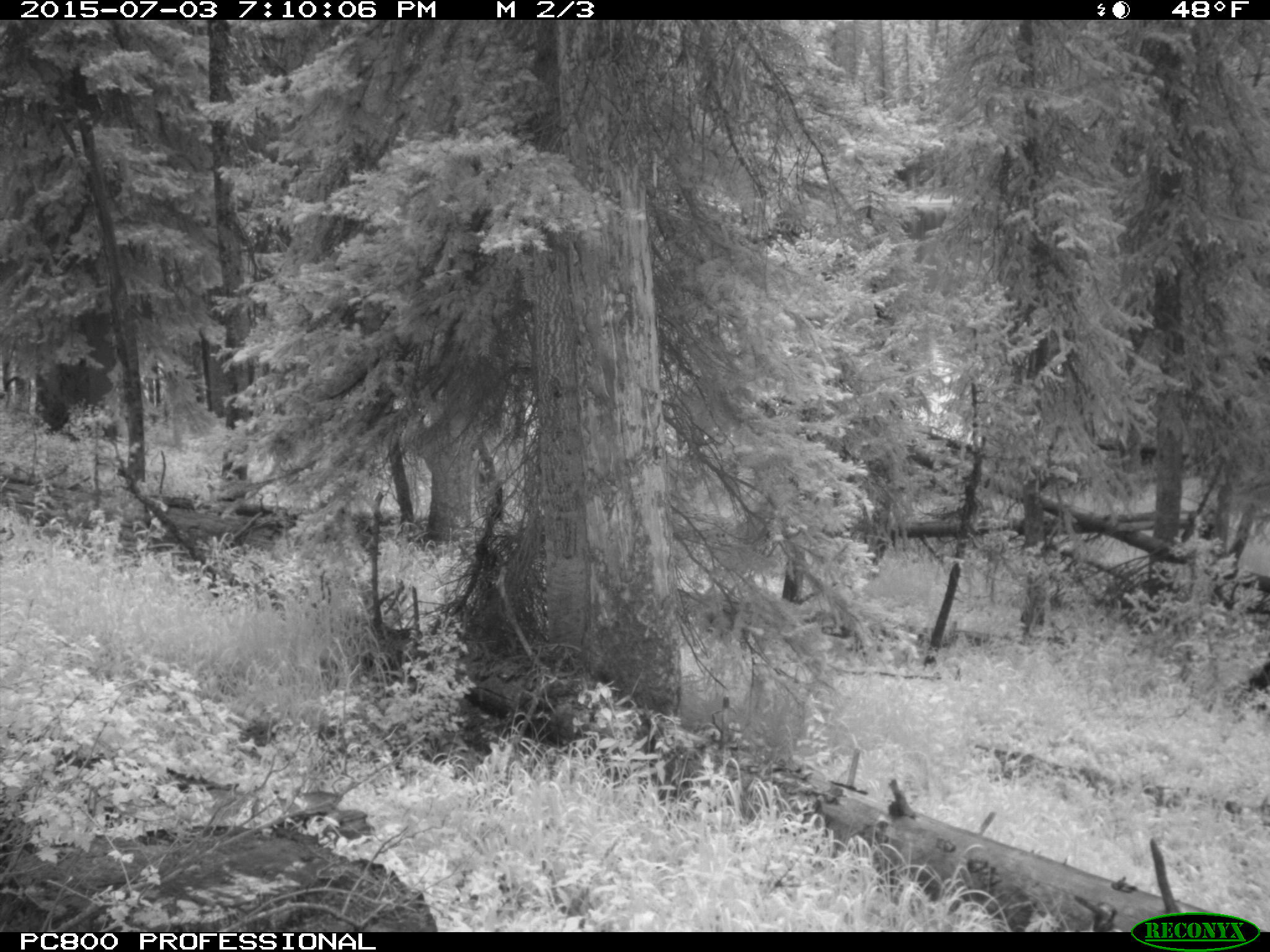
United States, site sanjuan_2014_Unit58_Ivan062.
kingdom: Animalia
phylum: Chordata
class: Mammalia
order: Artiodactyla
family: Cervidae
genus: Cervus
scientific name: Cervus elaphus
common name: red deer